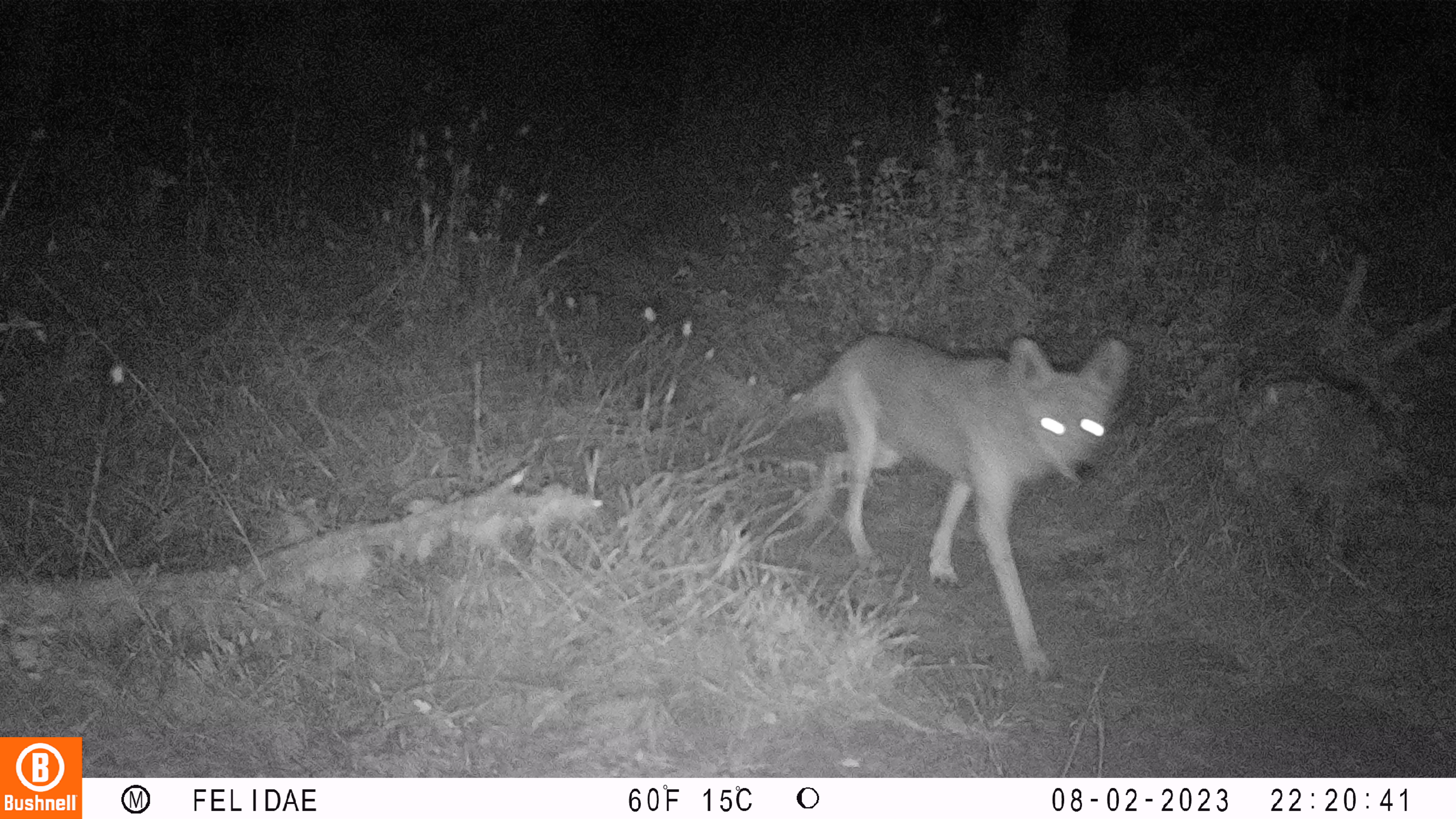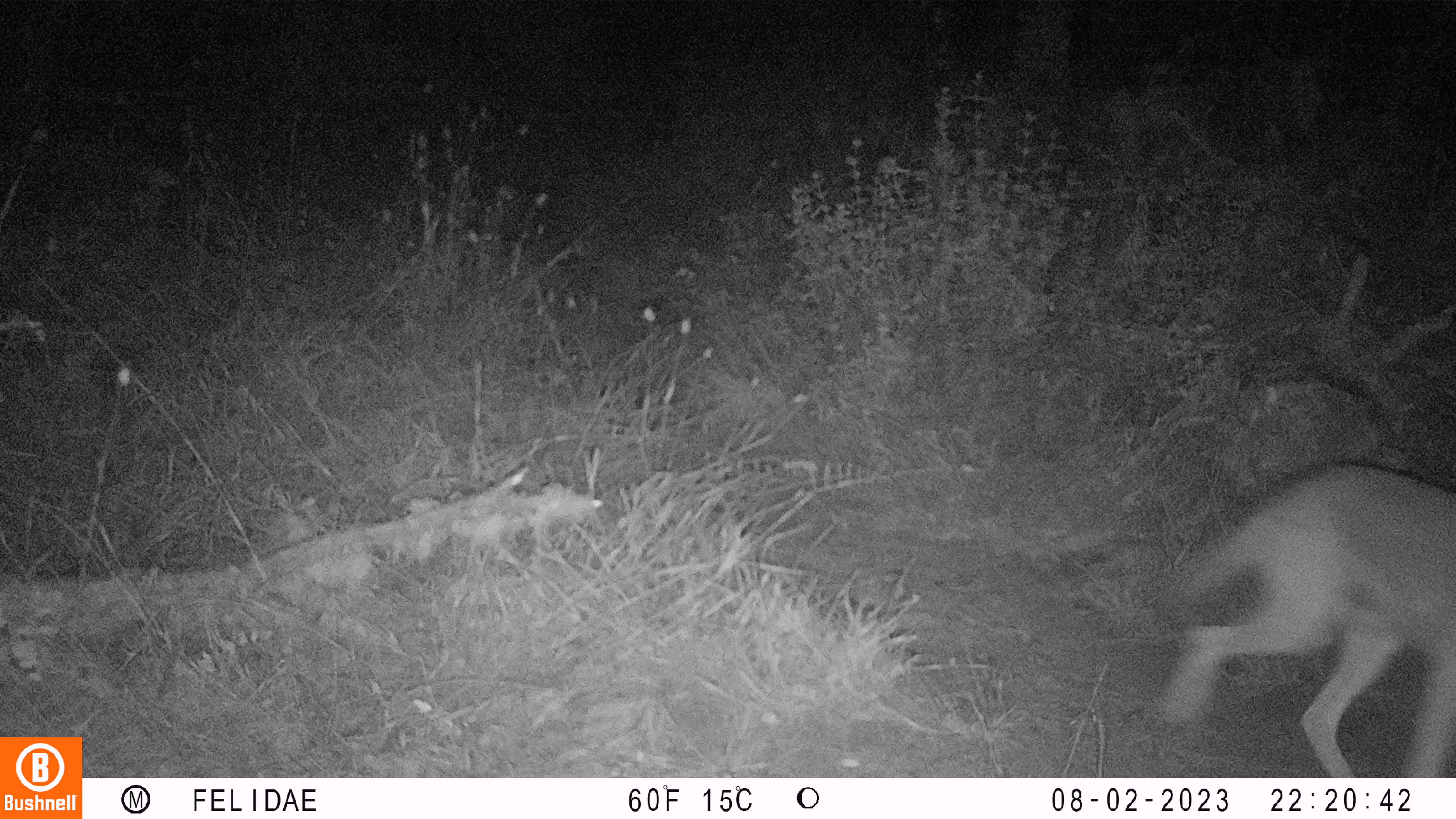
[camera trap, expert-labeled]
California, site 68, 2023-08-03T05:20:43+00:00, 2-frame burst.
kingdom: Animalia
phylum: Chordata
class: Mammalia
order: Carnivora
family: Canidae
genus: Canis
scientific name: Canis latrans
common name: coyote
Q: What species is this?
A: Coyote (Canis latrans).